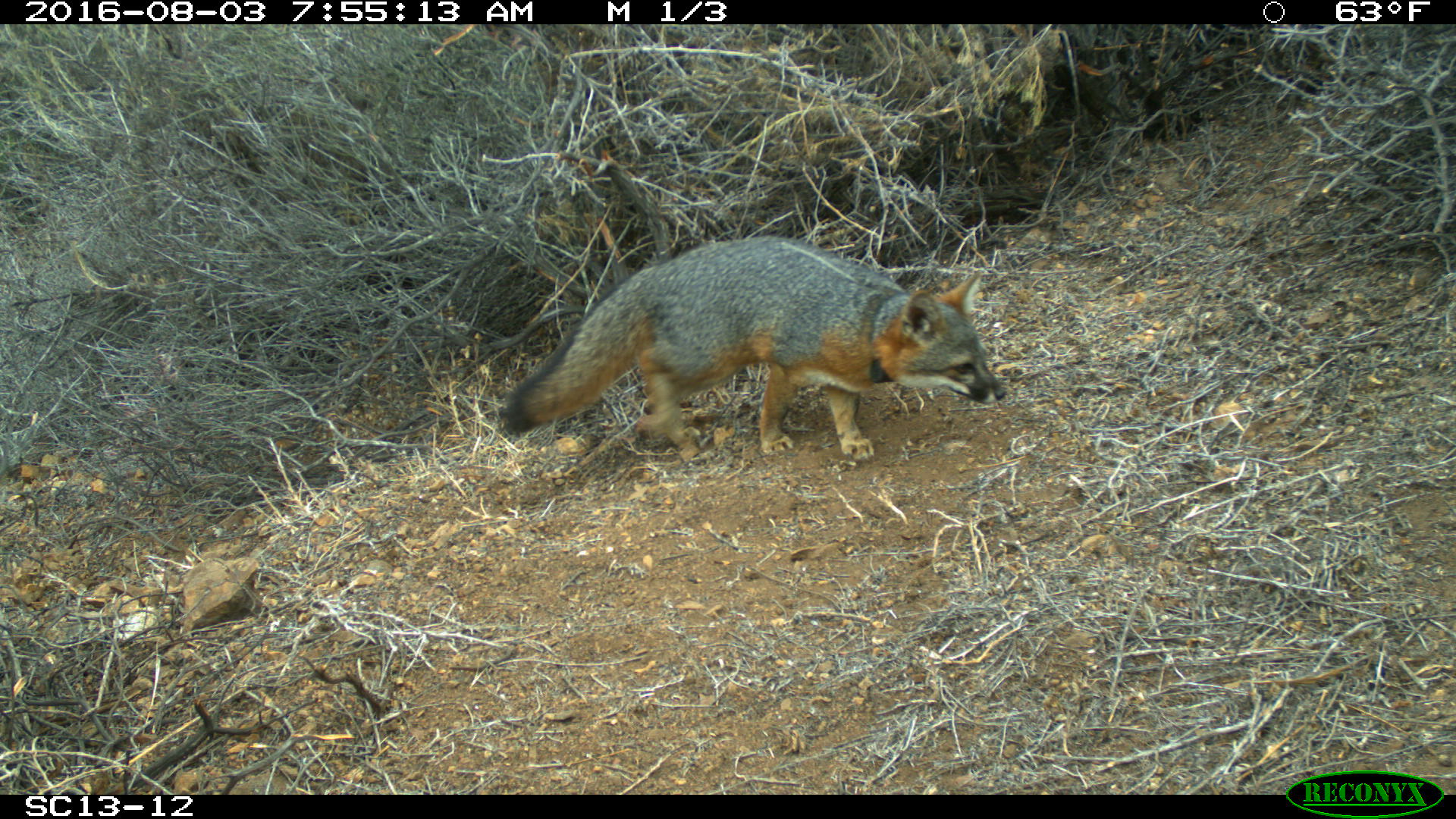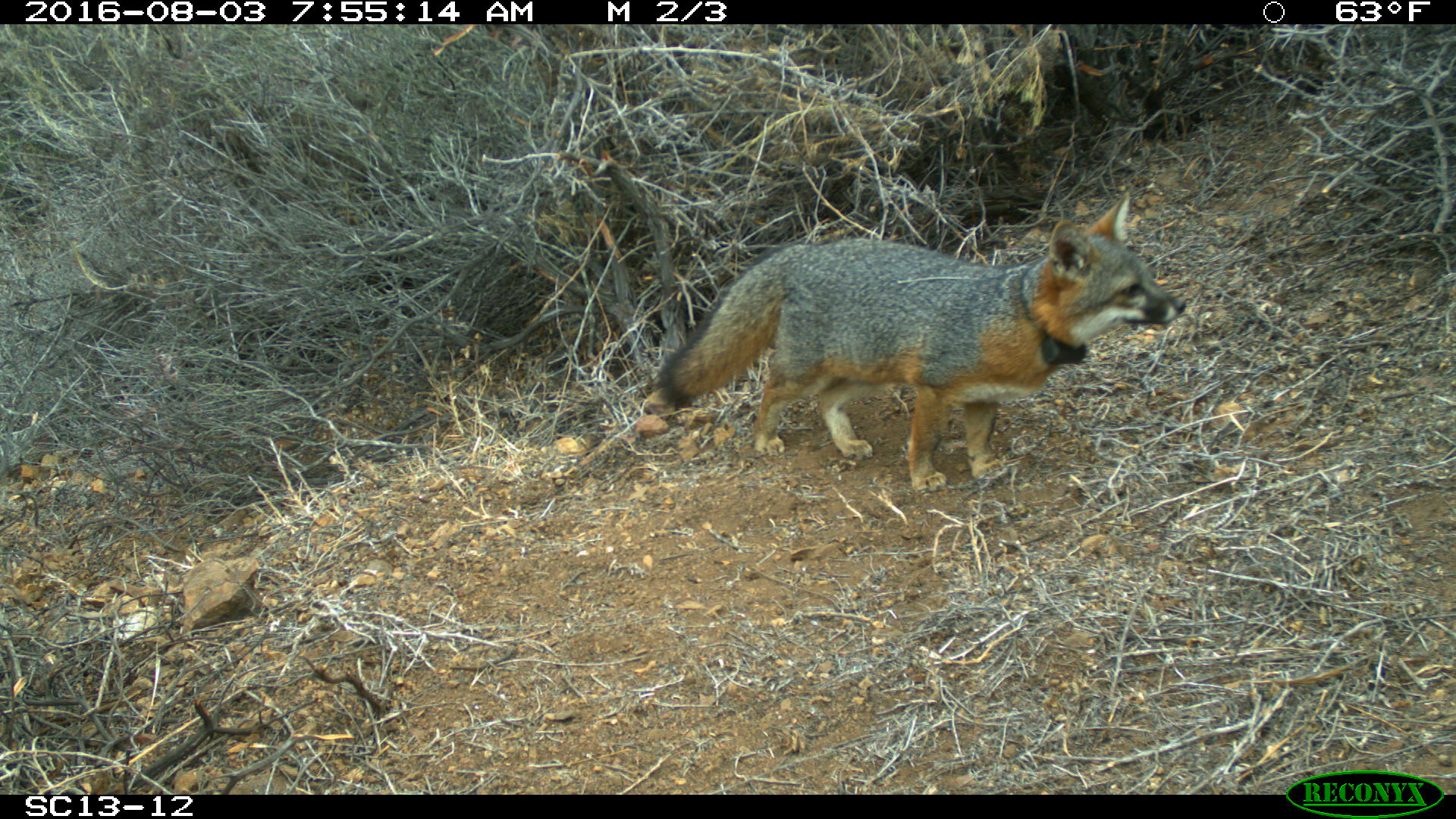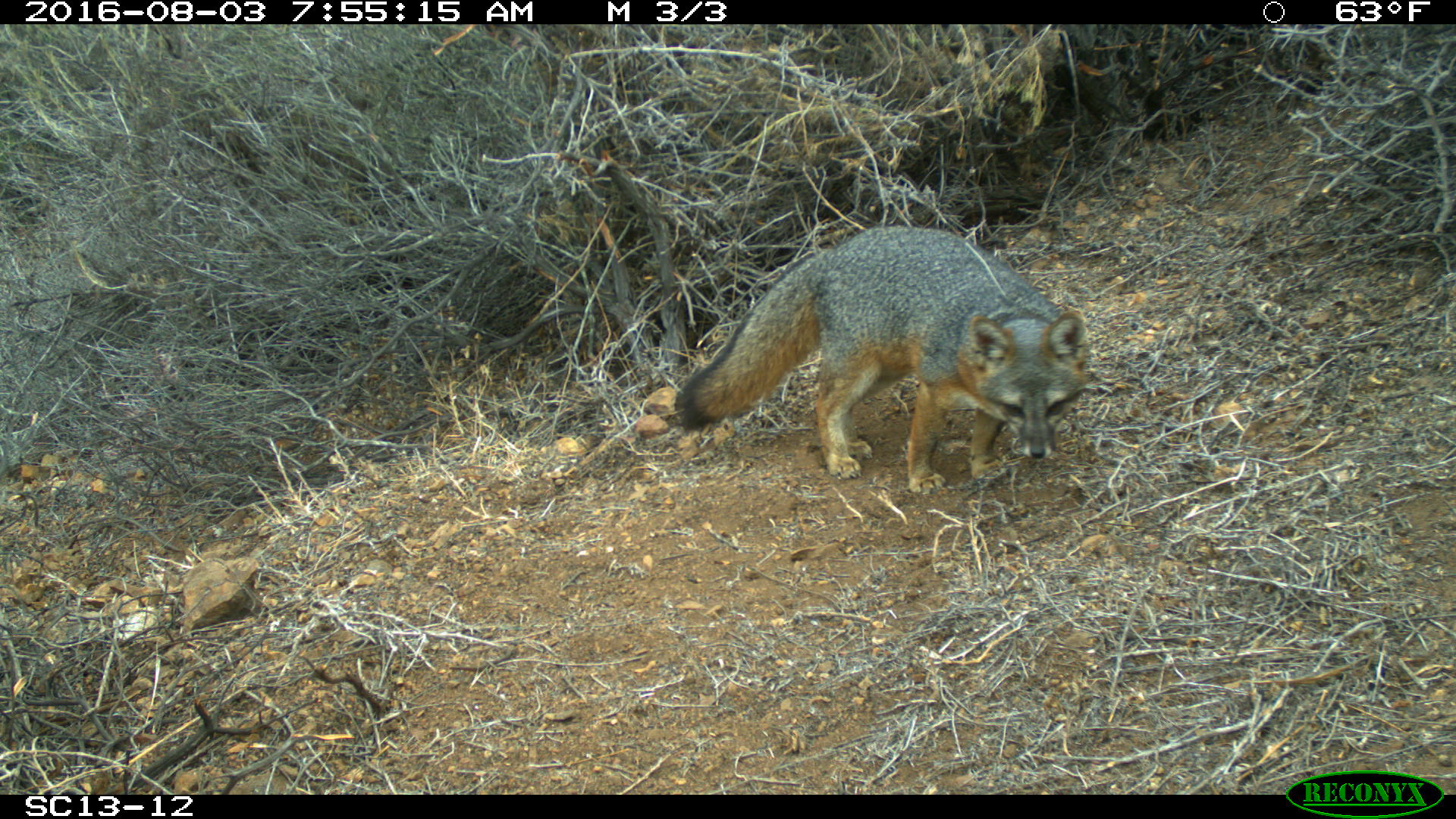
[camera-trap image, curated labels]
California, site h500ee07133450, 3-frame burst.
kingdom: Animalia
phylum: Chordata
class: Mammalia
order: Carnivora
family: Canidae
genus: Urocyon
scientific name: Urocyon littoralis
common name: island fox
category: fox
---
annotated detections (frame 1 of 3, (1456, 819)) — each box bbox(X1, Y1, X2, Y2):
fox: bbox(500, 237, 1006, 460)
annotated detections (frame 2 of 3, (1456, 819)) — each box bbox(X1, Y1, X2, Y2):
fox: bbox(657, 190, 1185, 496)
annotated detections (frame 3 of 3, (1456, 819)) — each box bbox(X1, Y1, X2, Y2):
fox: bbox(673, 226, 1090, 497)